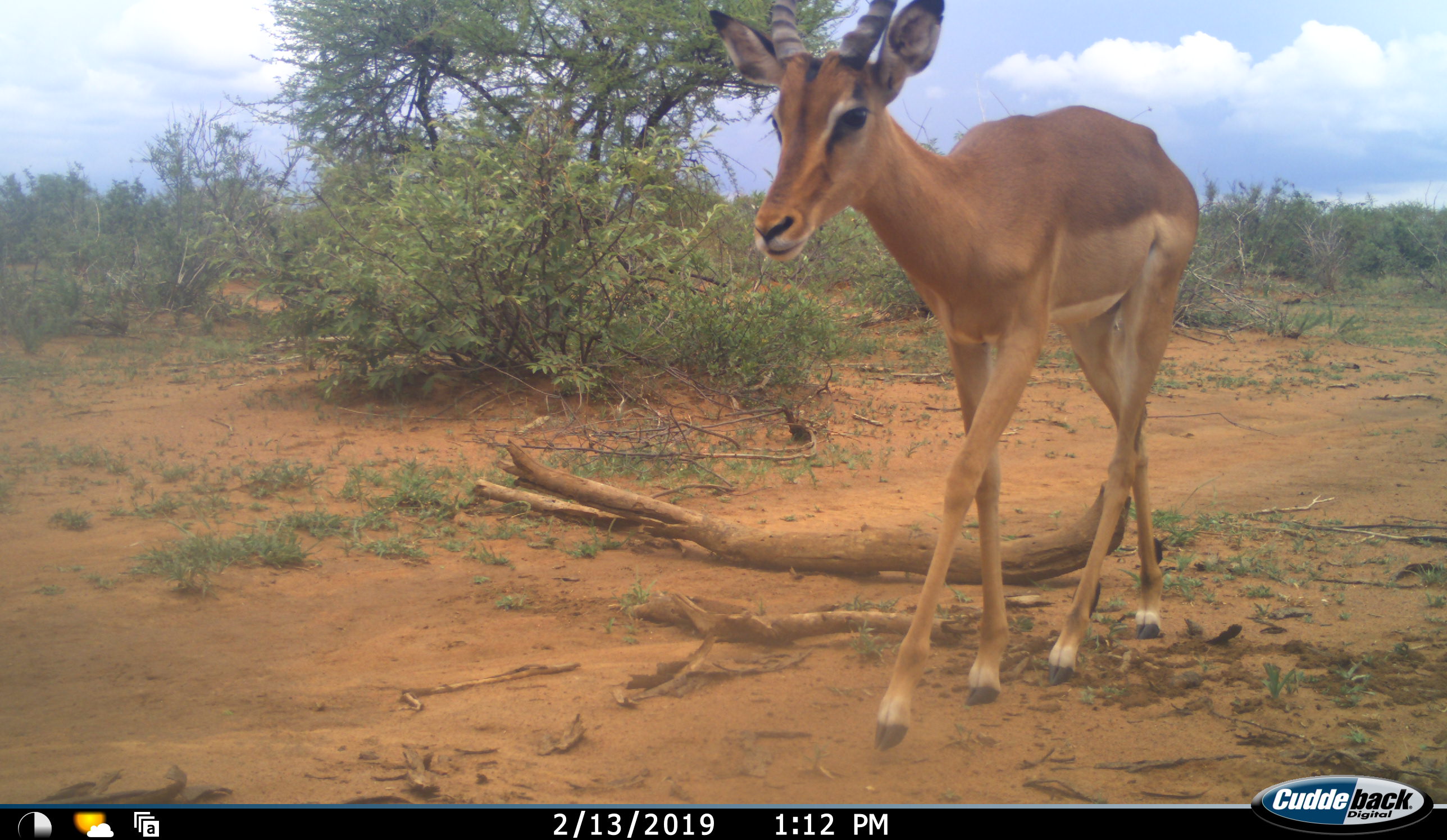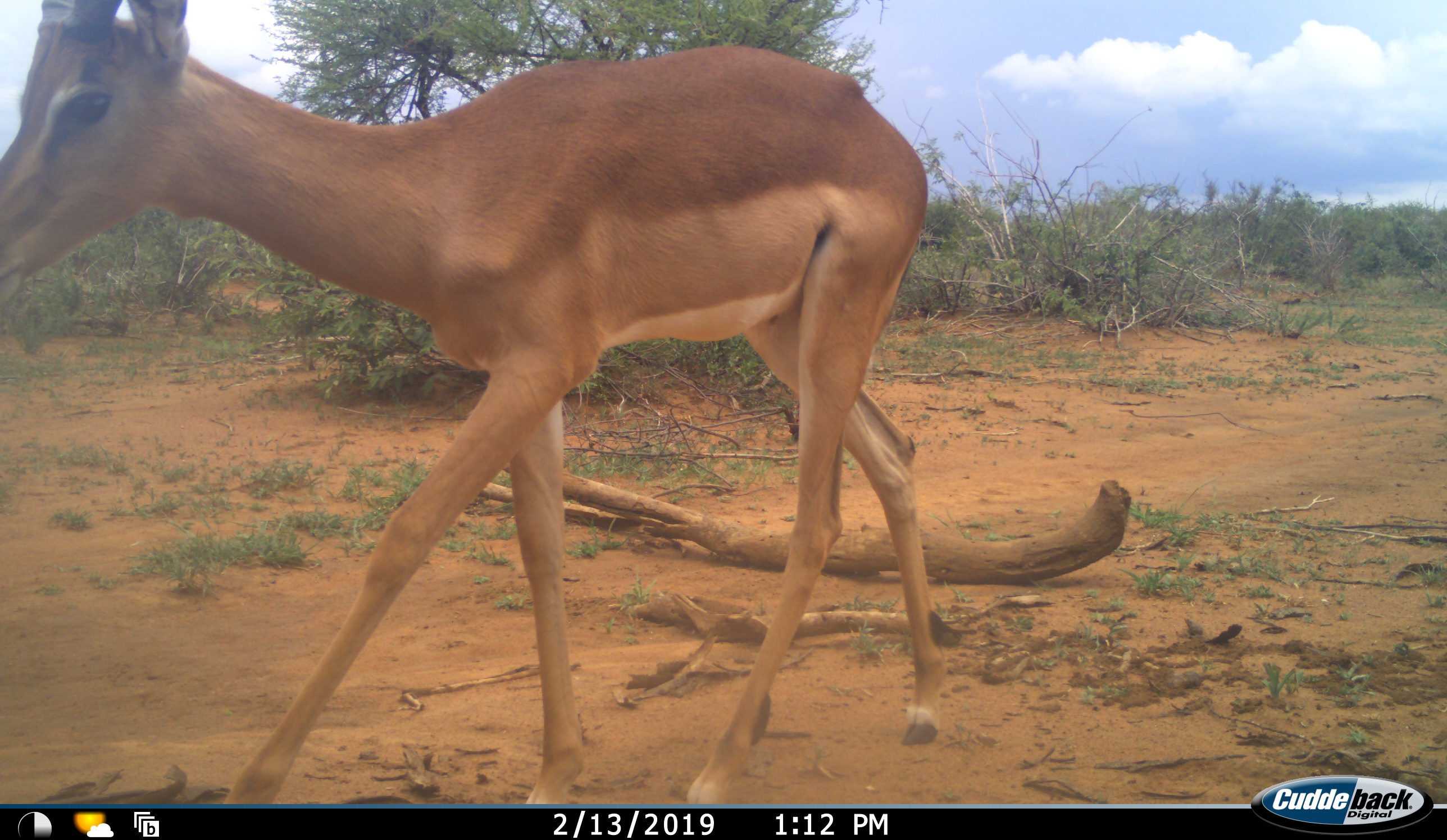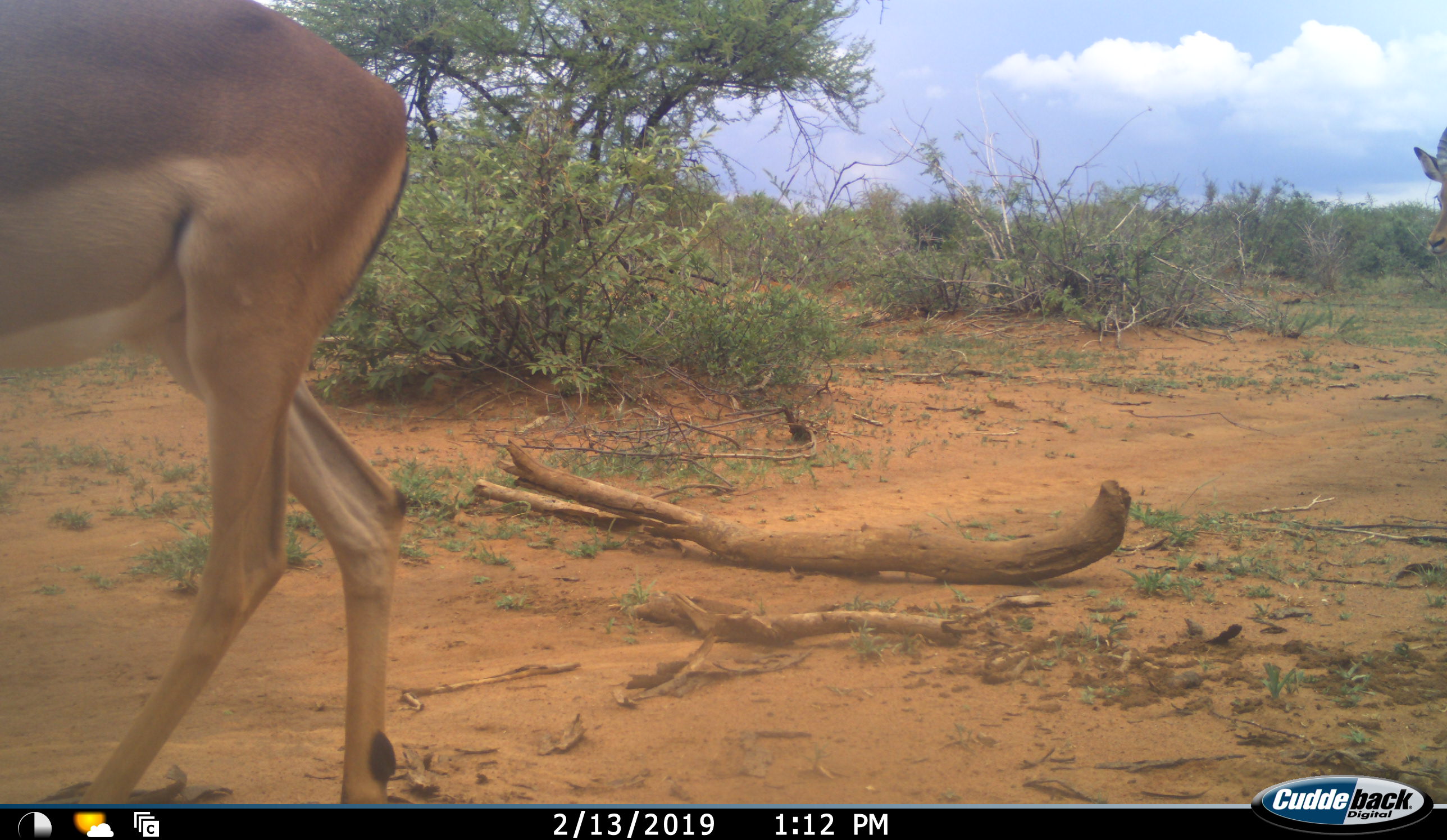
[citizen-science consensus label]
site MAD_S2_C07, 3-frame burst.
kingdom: Animalia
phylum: Chordata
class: Mammalia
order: Artiodactyla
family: Bovidae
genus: Aepyceros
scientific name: Aepyceros melampus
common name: impala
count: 2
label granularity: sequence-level